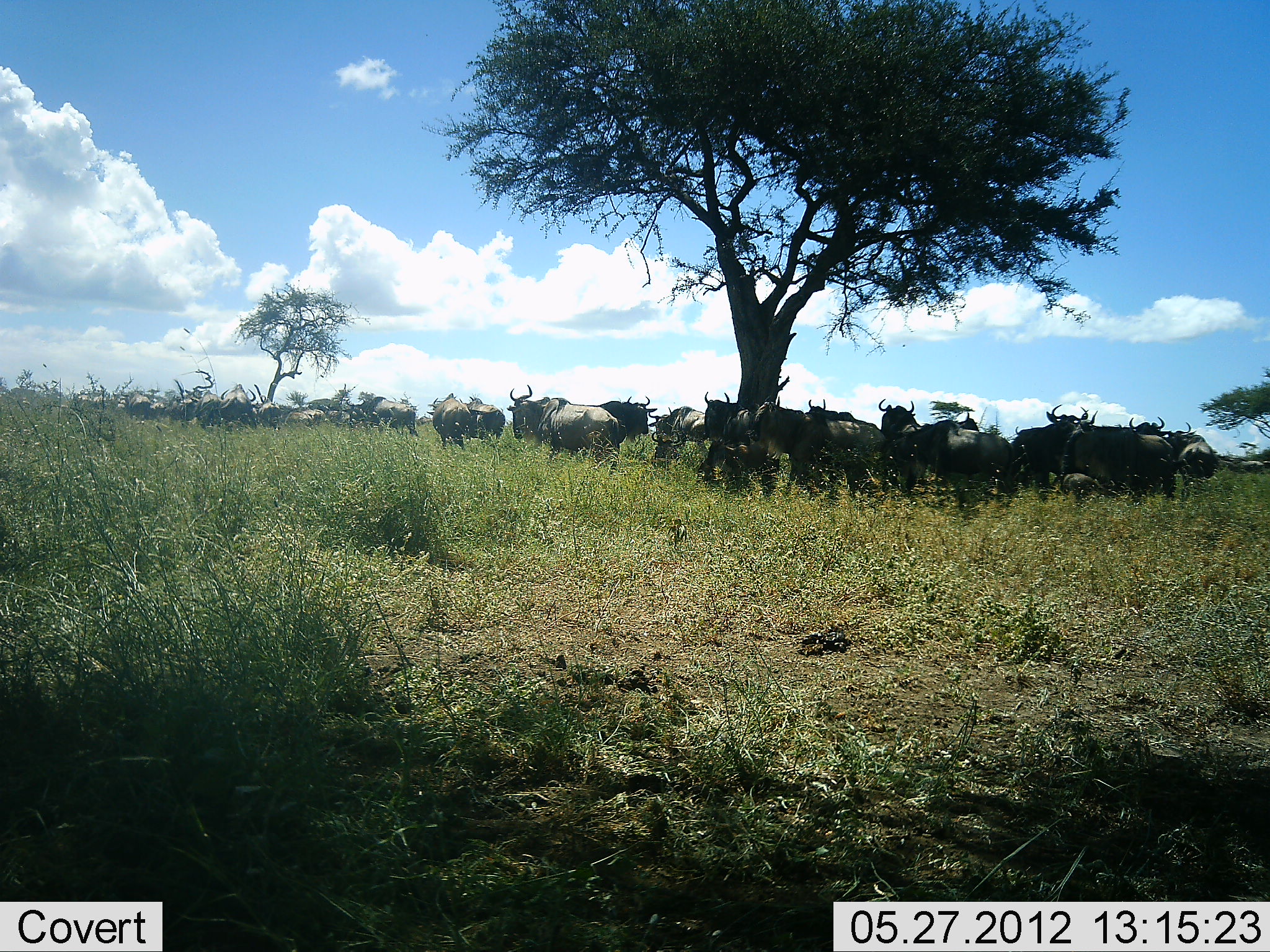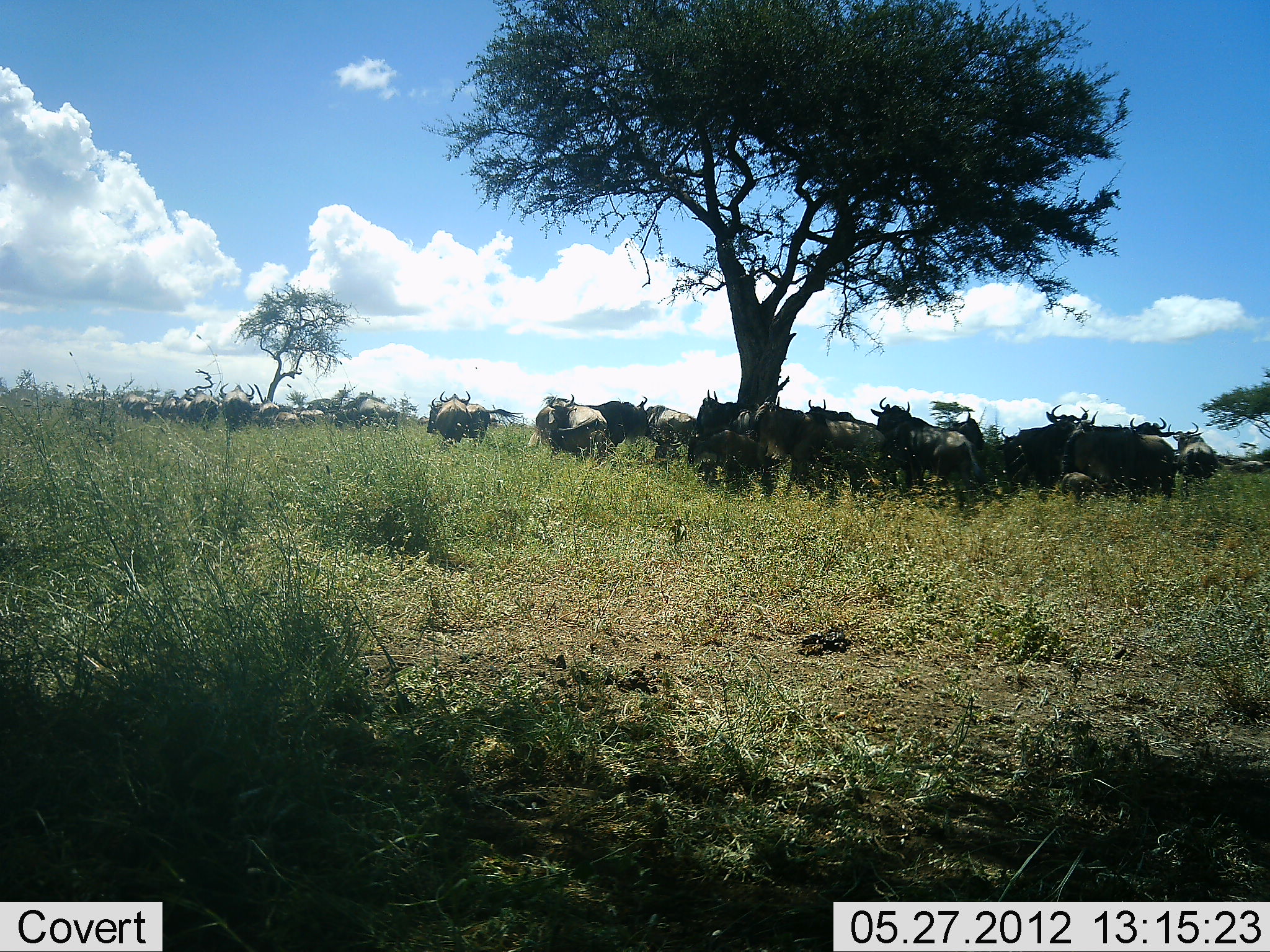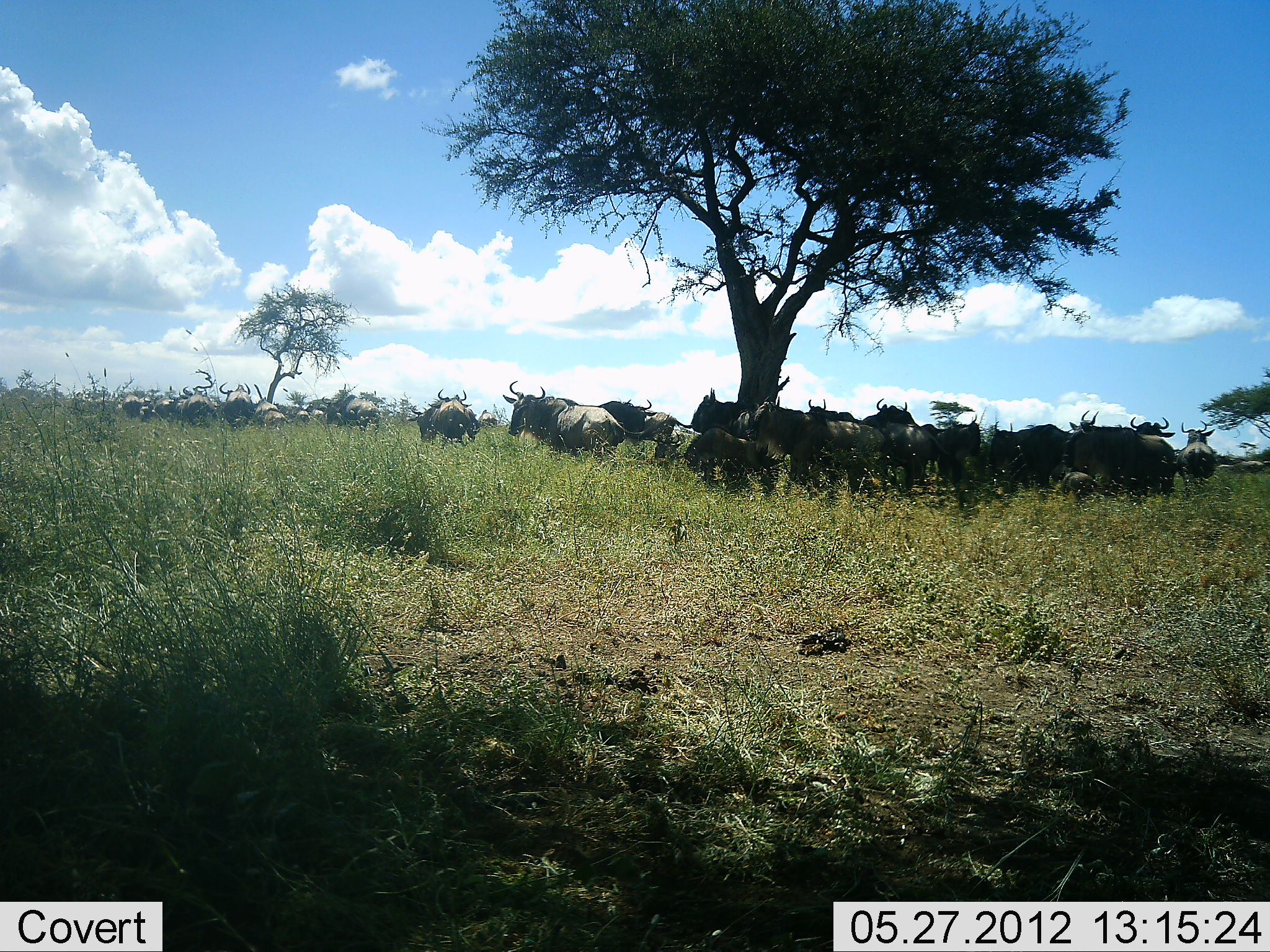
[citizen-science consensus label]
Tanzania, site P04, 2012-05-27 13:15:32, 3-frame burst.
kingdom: Animalia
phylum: Chordata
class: Mammalia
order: Artiodactyla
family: Bovidae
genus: Connochaetes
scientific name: Connochaetes taurinus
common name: blue wildebeest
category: wildebeest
Wildebeest (blue wildebeest) (Connochaetes taurinus), count 11-50. Behavior (volunteer vote fractions): standing 80%, resting 30%, moving 50%, interacting 0%. Young present (vote fraction): 0%. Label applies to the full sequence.